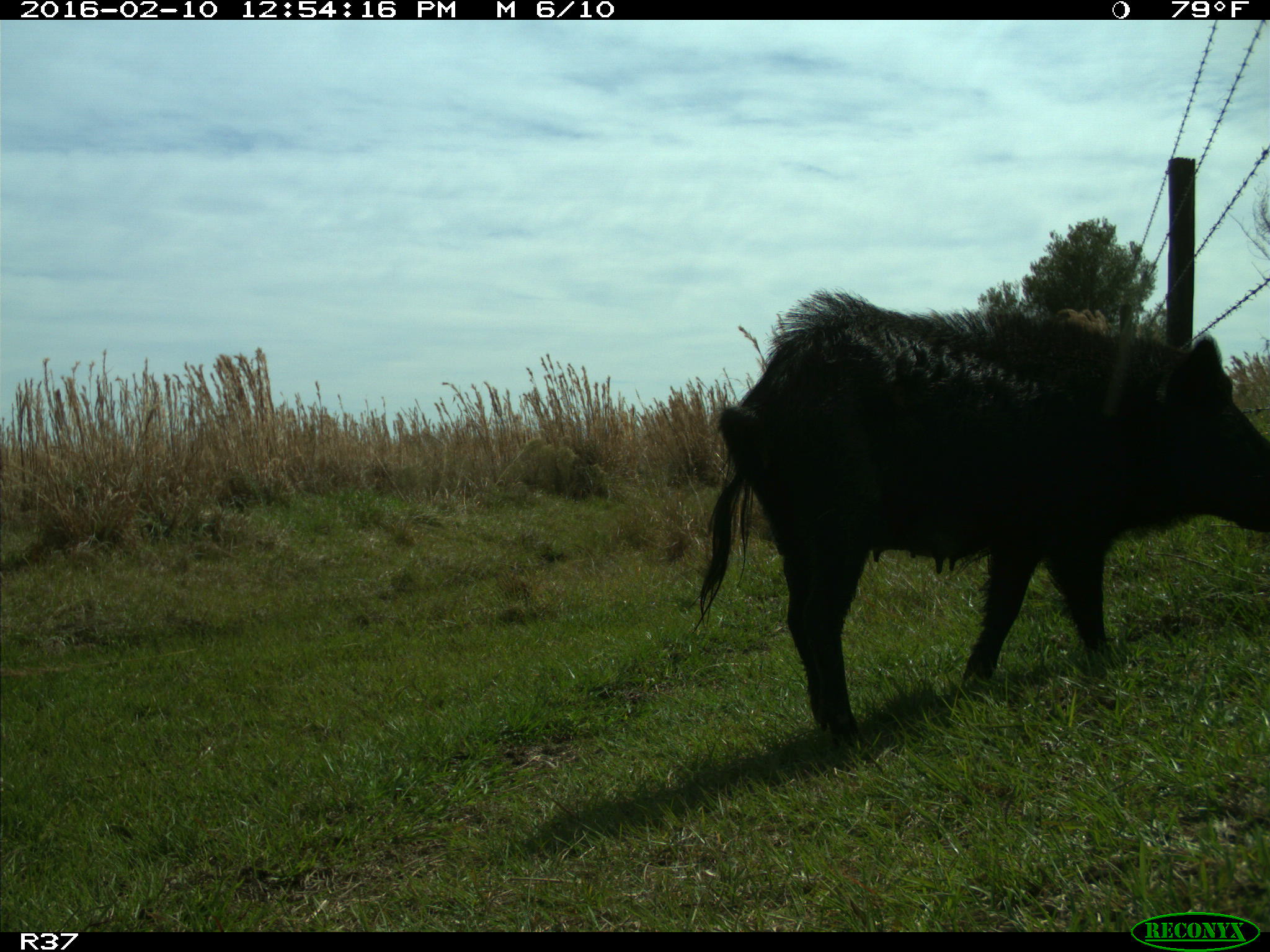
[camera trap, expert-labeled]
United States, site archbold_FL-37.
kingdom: Animalia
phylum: Chordata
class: Mammalia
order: Artiodactyla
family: Suidae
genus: Sus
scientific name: Sus scrofa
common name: wild boar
Sus scrofa (wild boar).